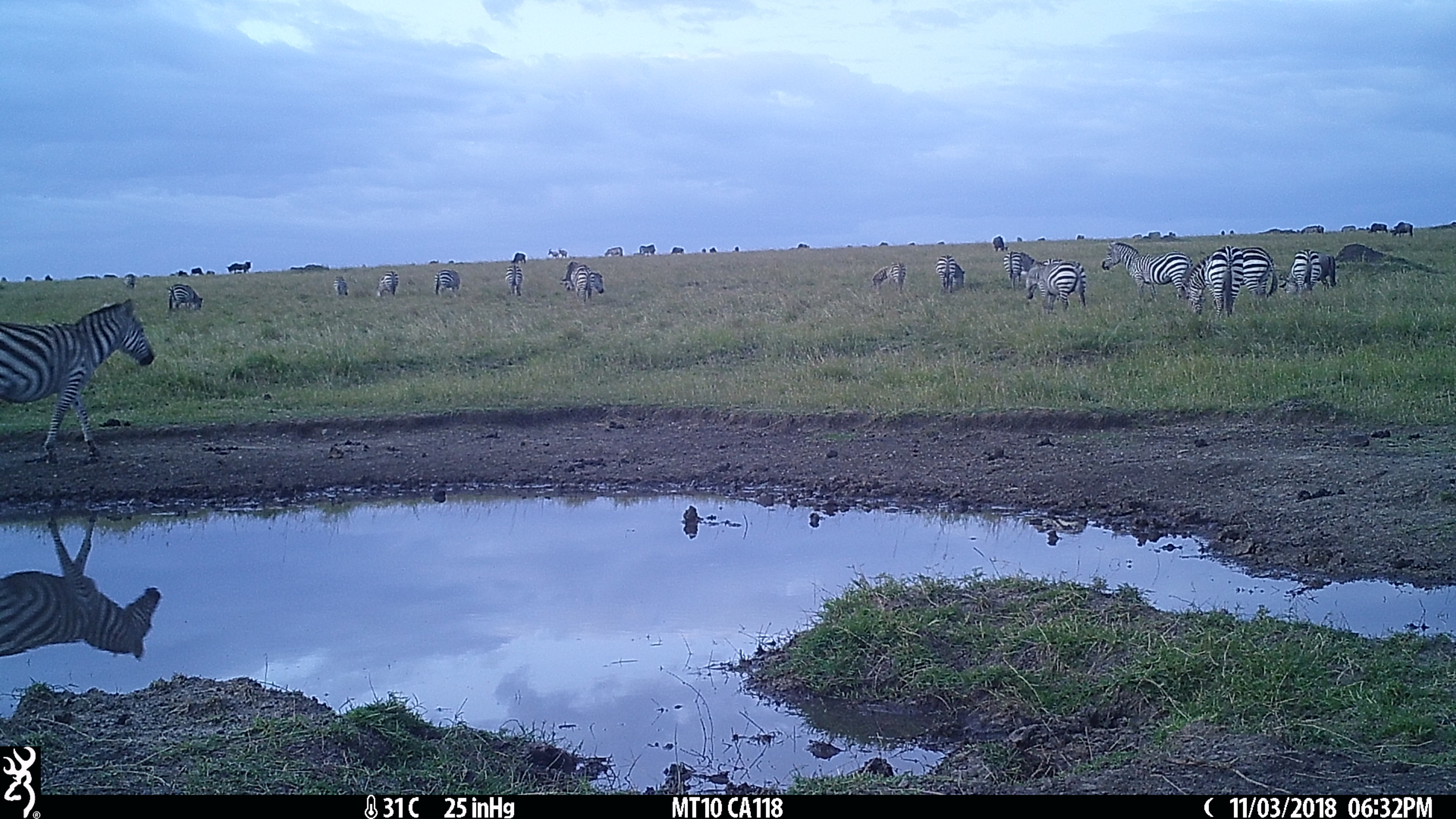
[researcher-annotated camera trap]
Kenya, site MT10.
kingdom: Animalia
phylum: Chordata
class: Mammalia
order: Perissodactyla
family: Equidae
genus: Equus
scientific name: Equus quagga burchellii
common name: burchell's zebra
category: zebra